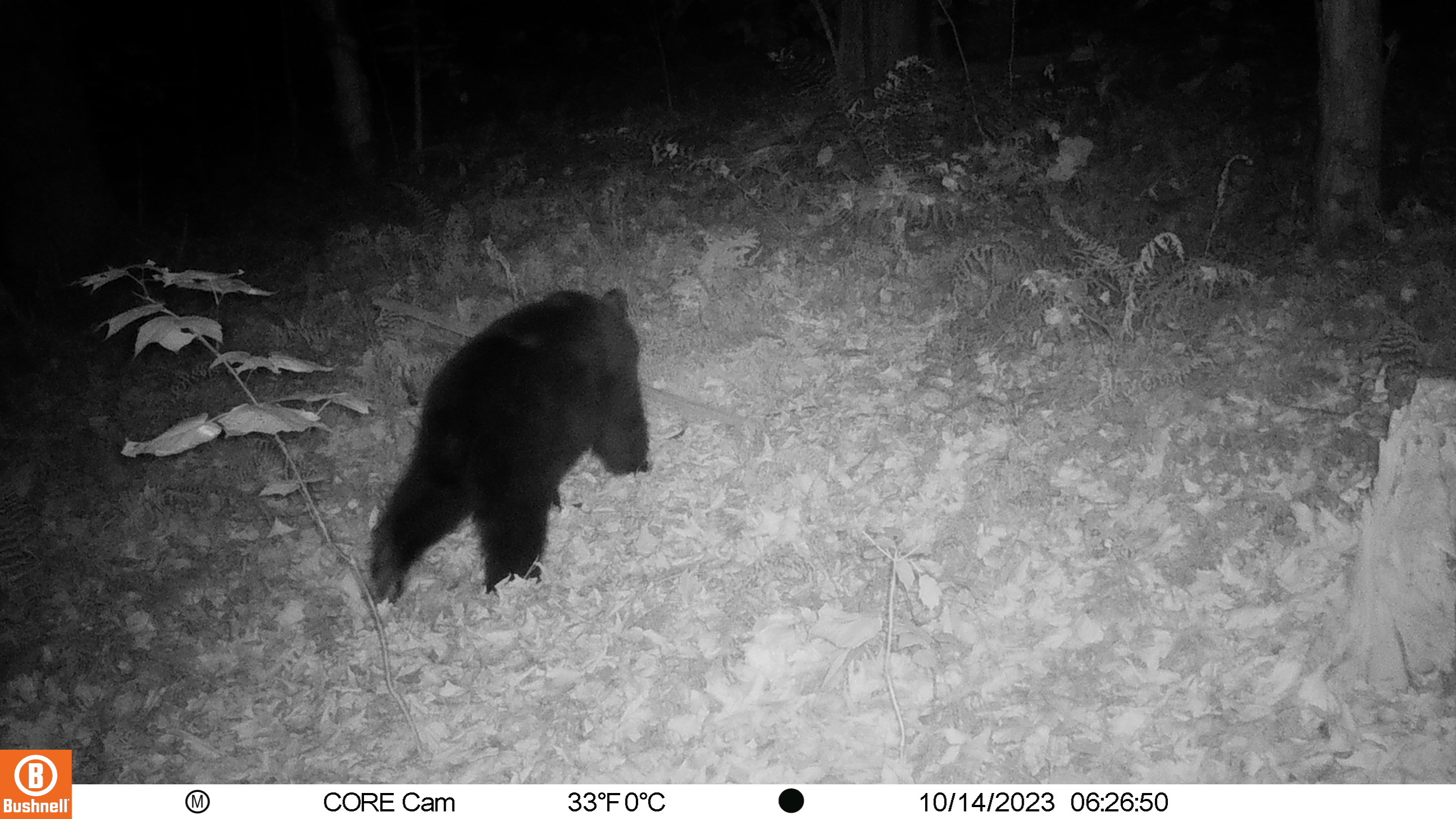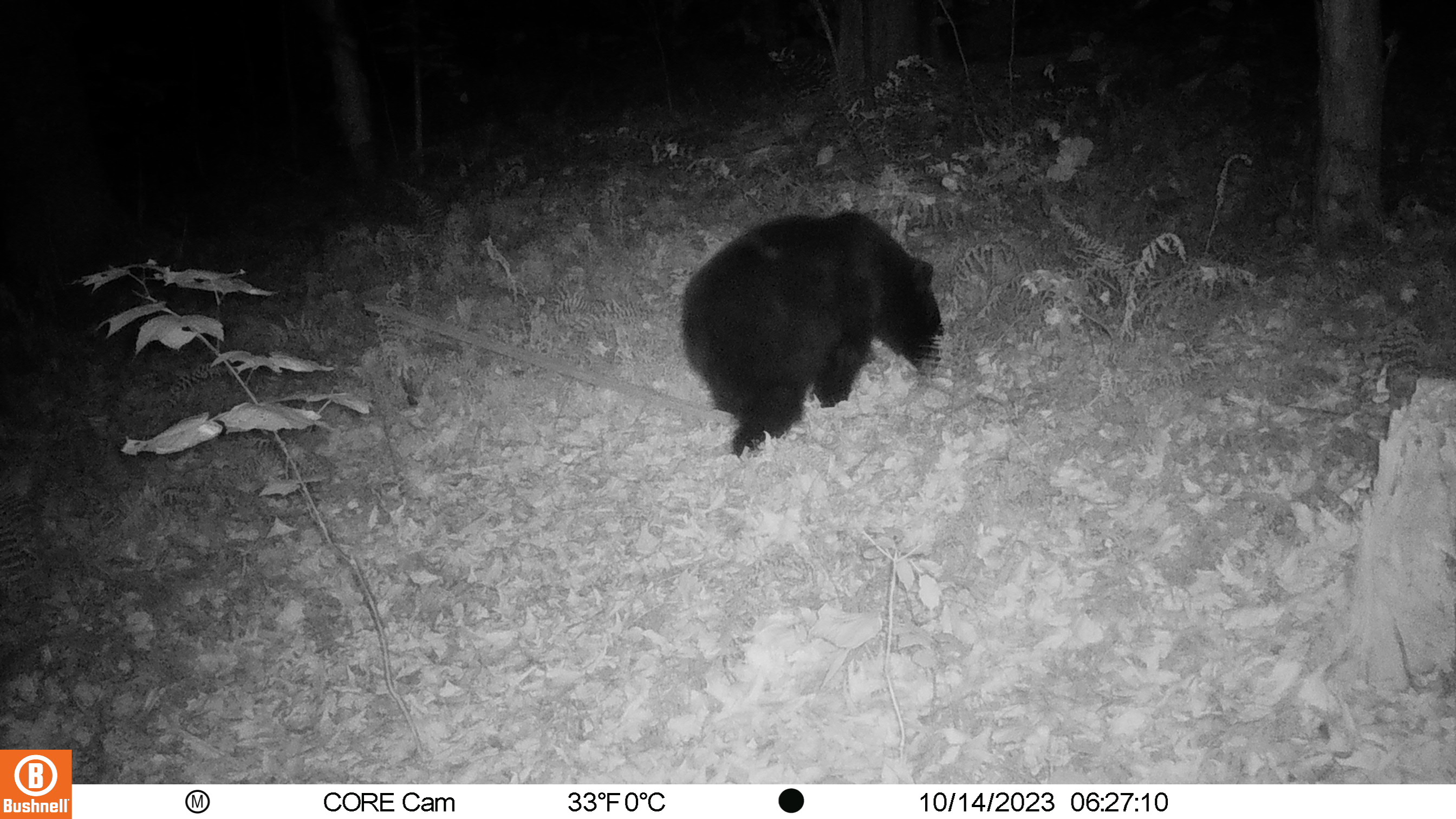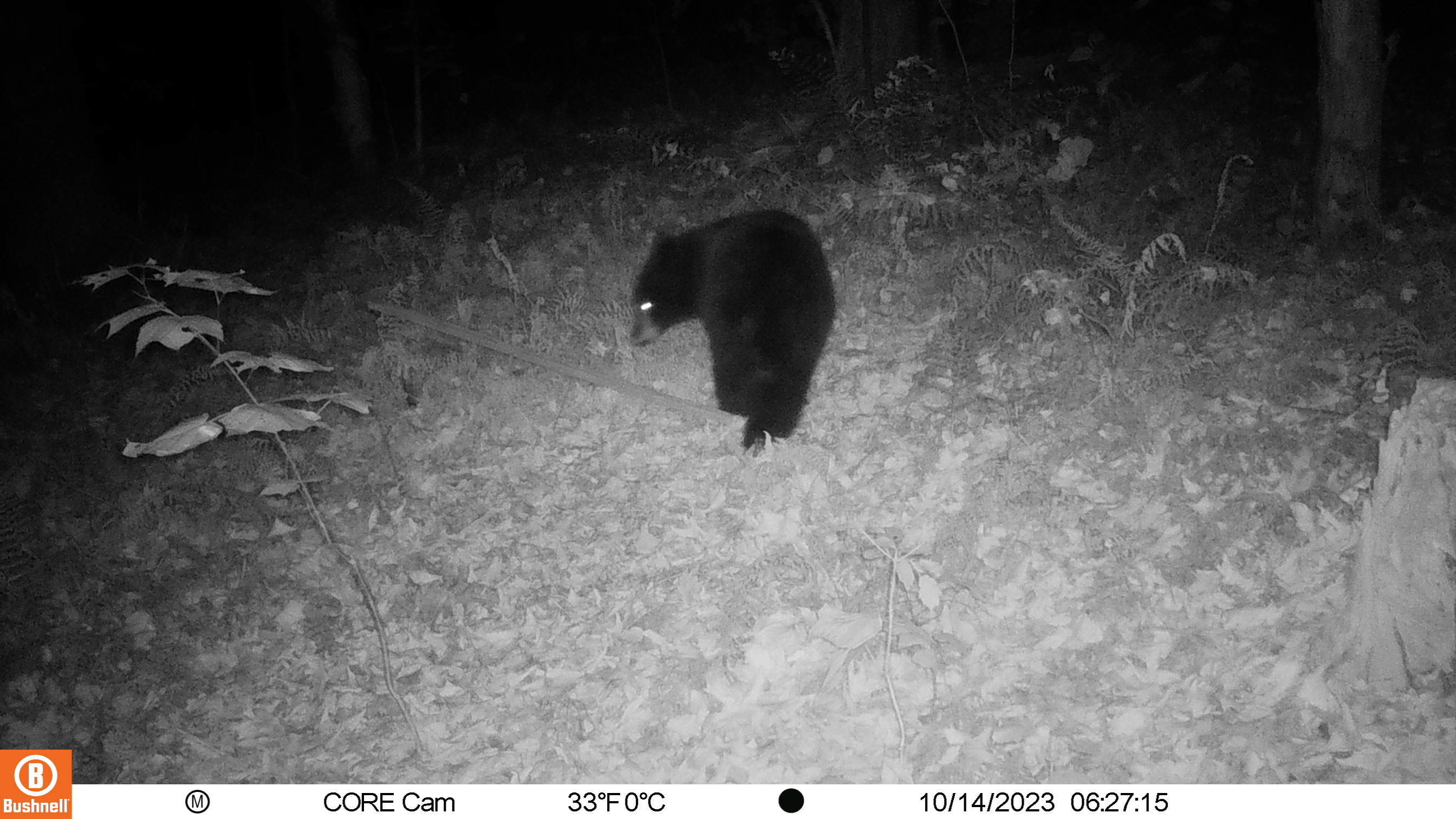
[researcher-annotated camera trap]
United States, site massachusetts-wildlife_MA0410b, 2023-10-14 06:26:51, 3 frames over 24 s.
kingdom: Animalia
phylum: Chordata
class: Mammalia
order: Carnivora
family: Ursidae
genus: Ursus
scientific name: Ursus americanus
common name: black bear